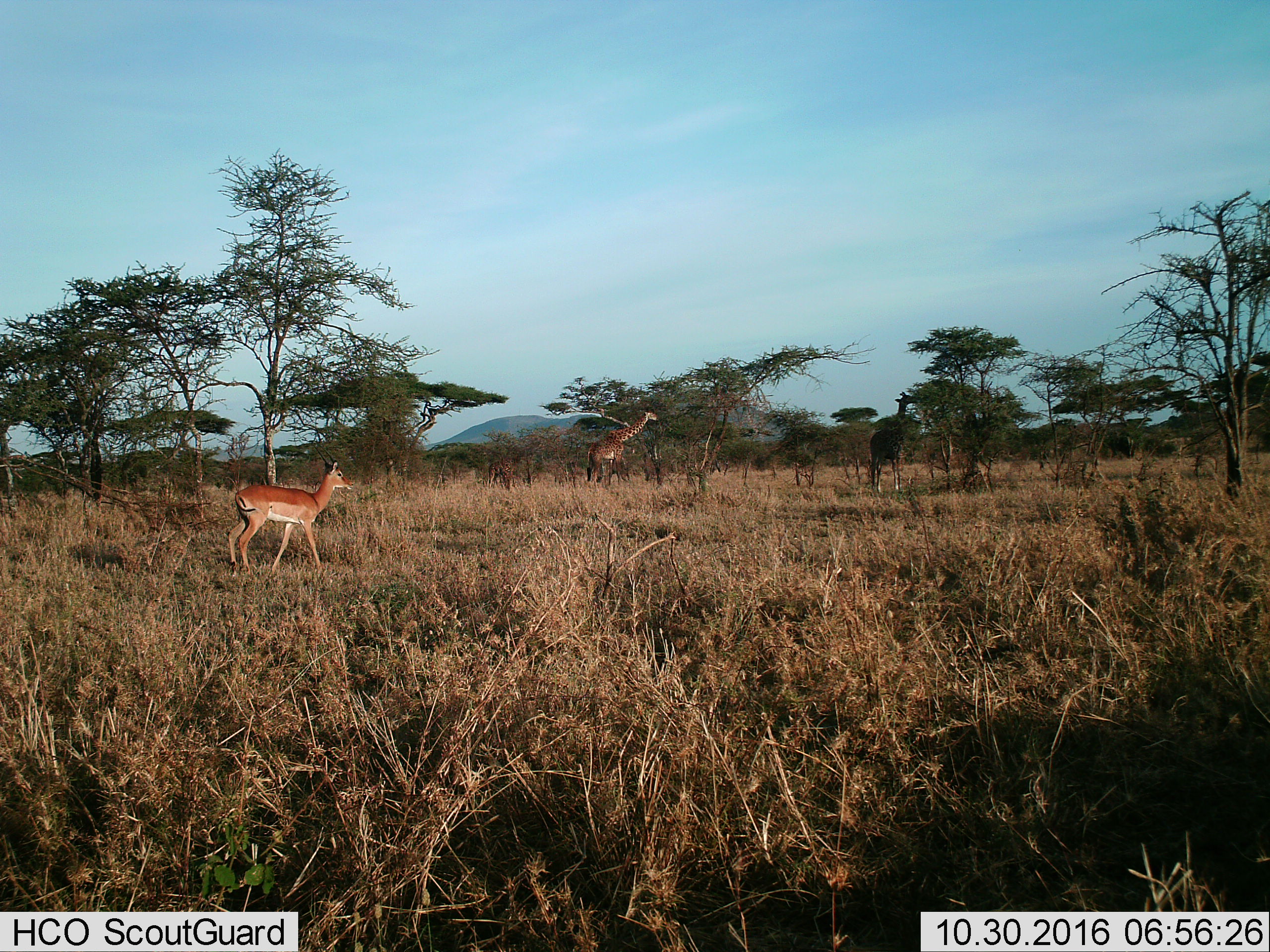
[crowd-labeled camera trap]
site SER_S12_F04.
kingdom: Animalia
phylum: Chordata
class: Mammalia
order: Artiodactyla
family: Giraffidae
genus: Giraffa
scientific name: Giraffa camelopardalis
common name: giraffe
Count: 3.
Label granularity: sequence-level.